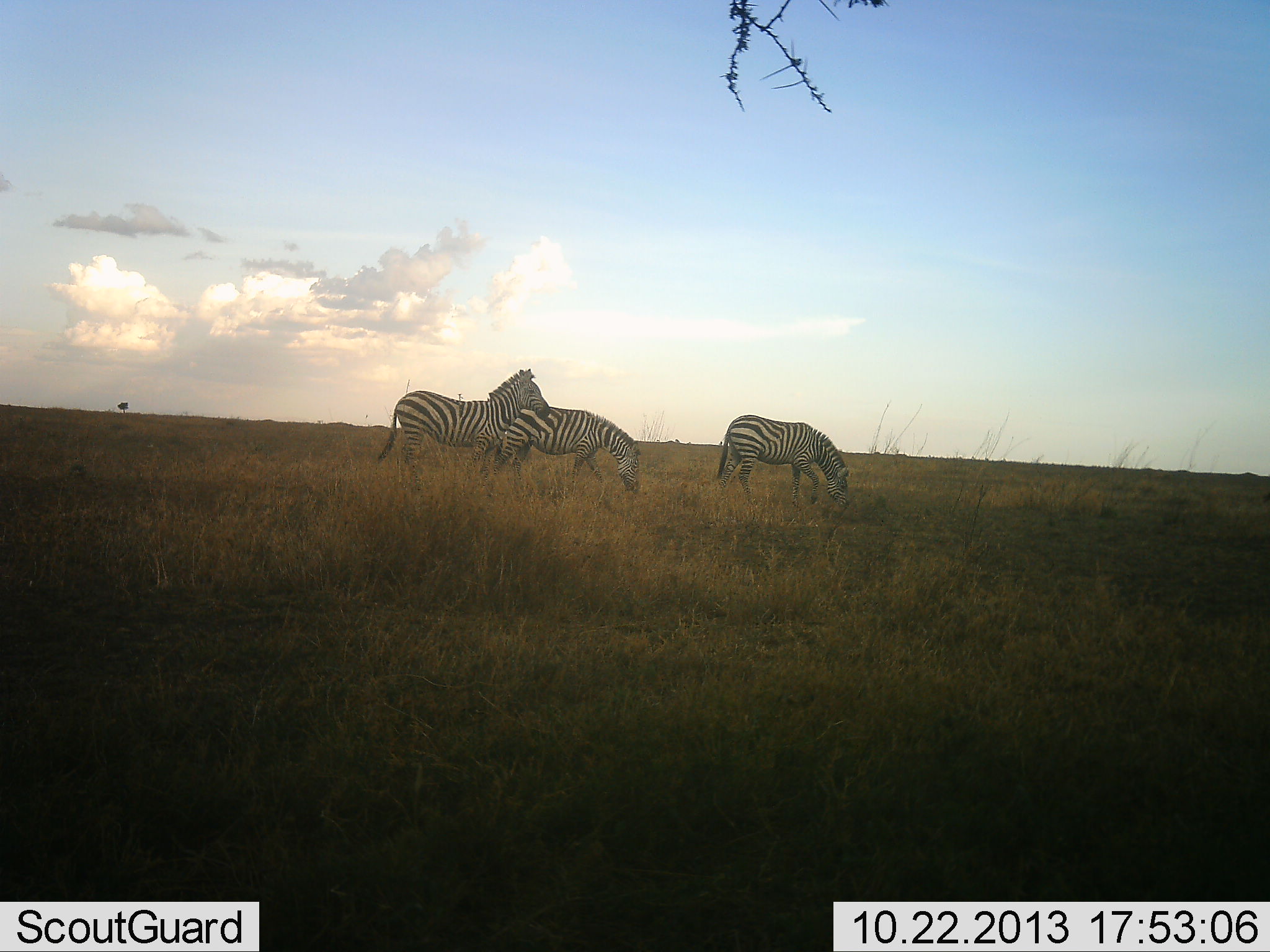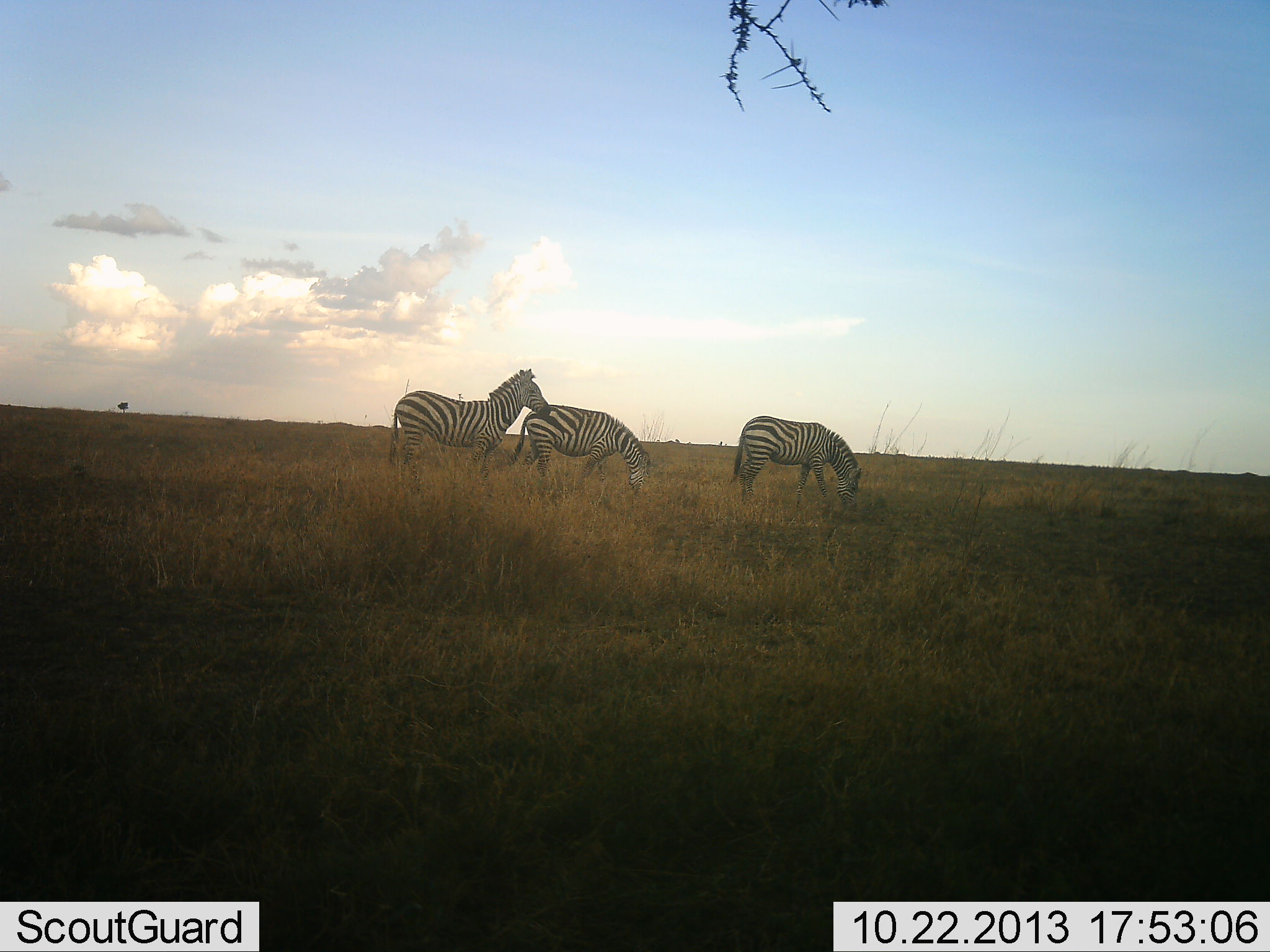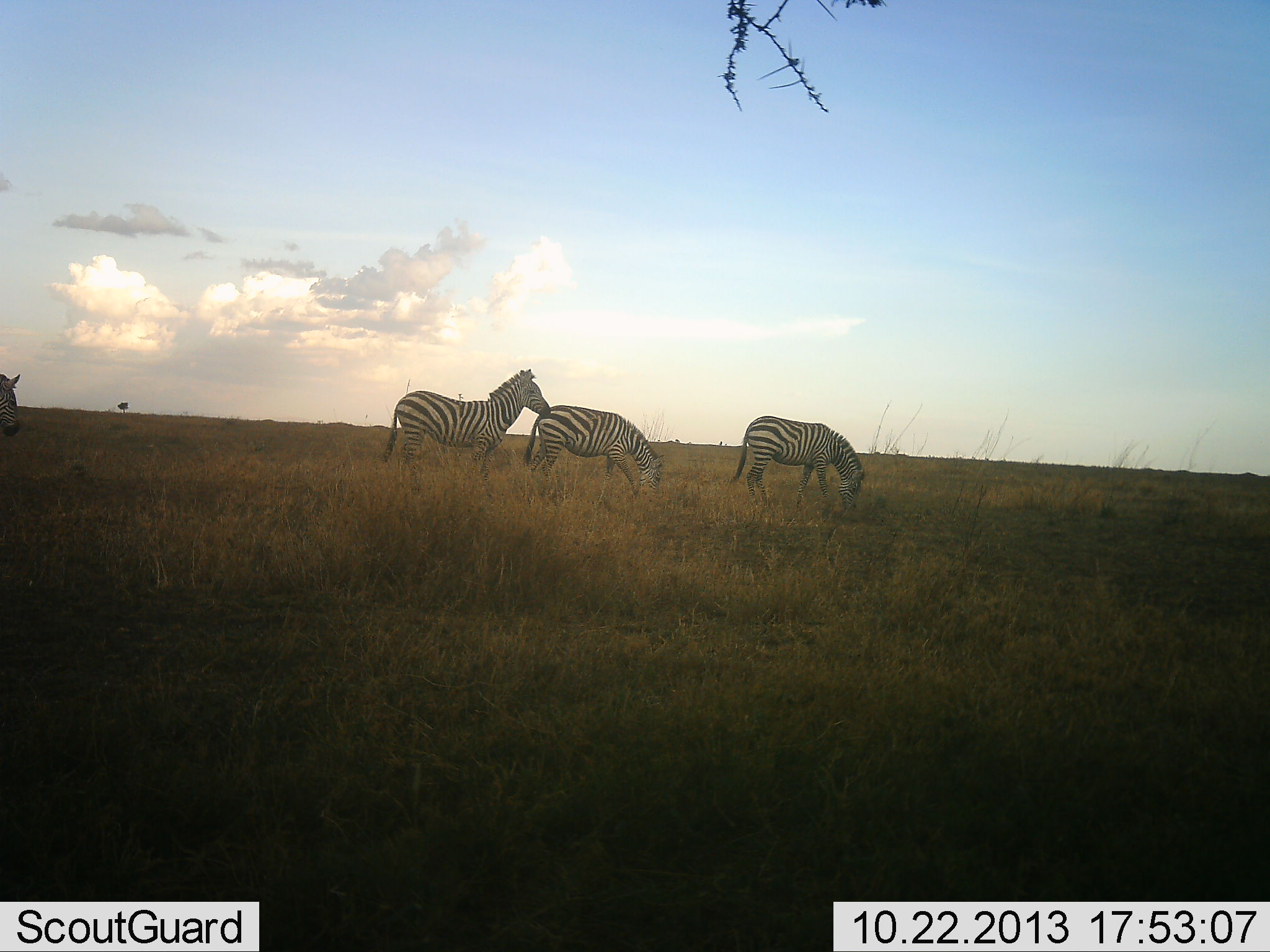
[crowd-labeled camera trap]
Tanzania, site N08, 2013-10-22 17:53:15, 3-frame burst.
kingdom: Animalia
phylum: Chordata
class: Mammalia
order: Perissodactyla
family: Equidae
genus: Equus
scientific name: Equus quagga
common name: plains zebra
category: zebra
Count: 4.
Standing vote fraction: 85%.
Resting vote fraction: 8%.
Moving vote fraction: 62%.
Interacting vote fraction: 15%.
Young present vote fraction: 0%.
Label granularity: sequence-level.